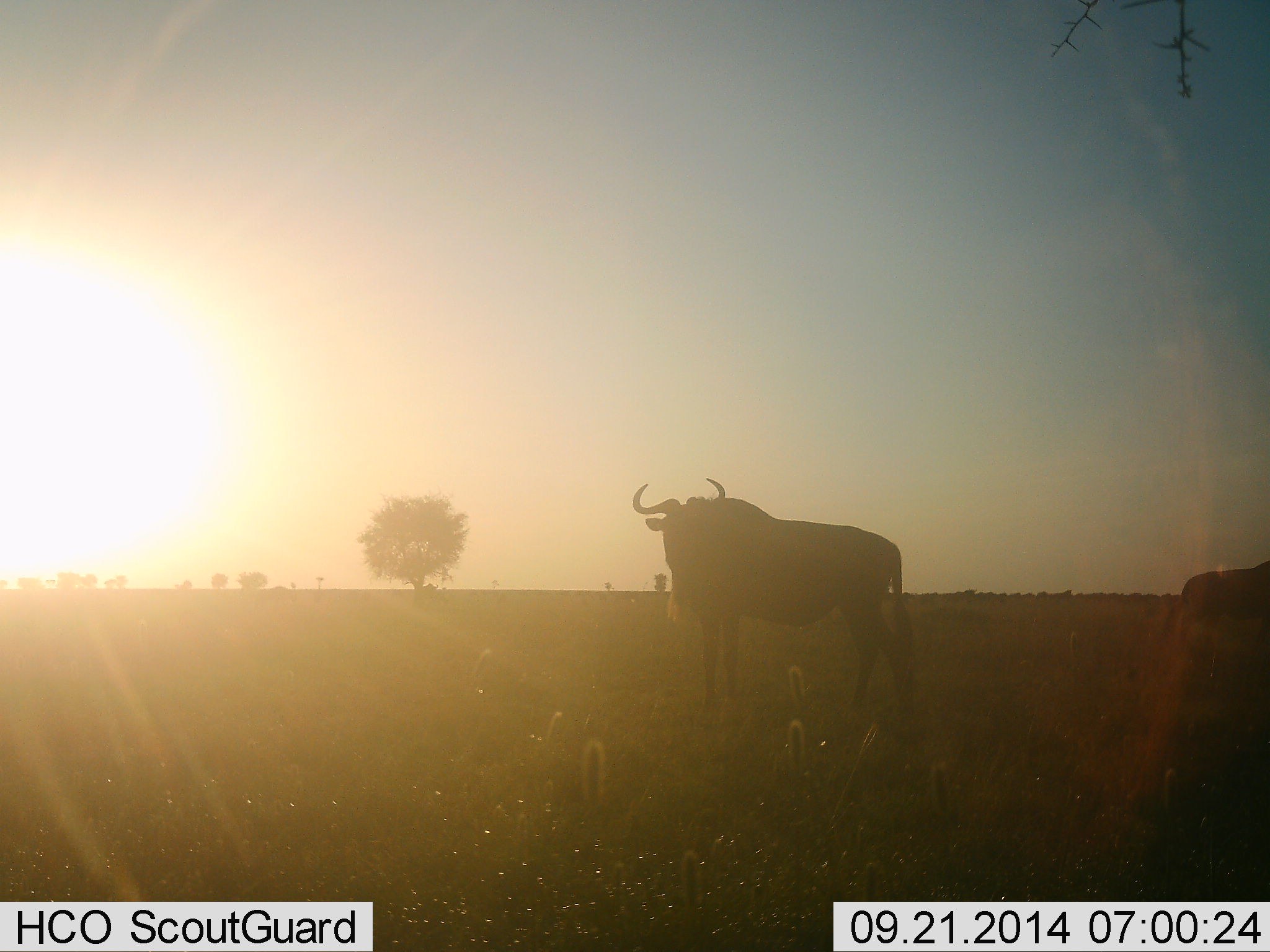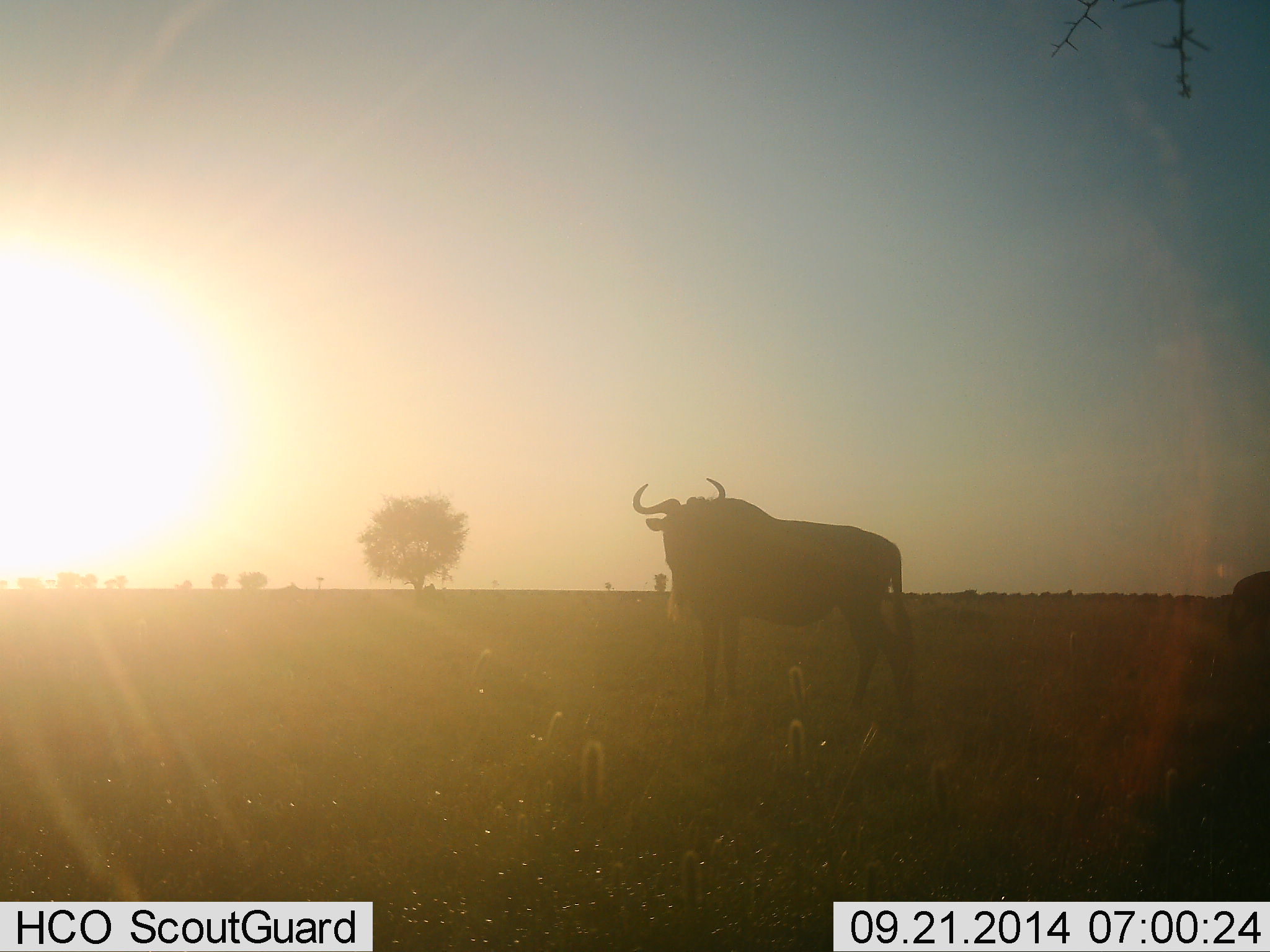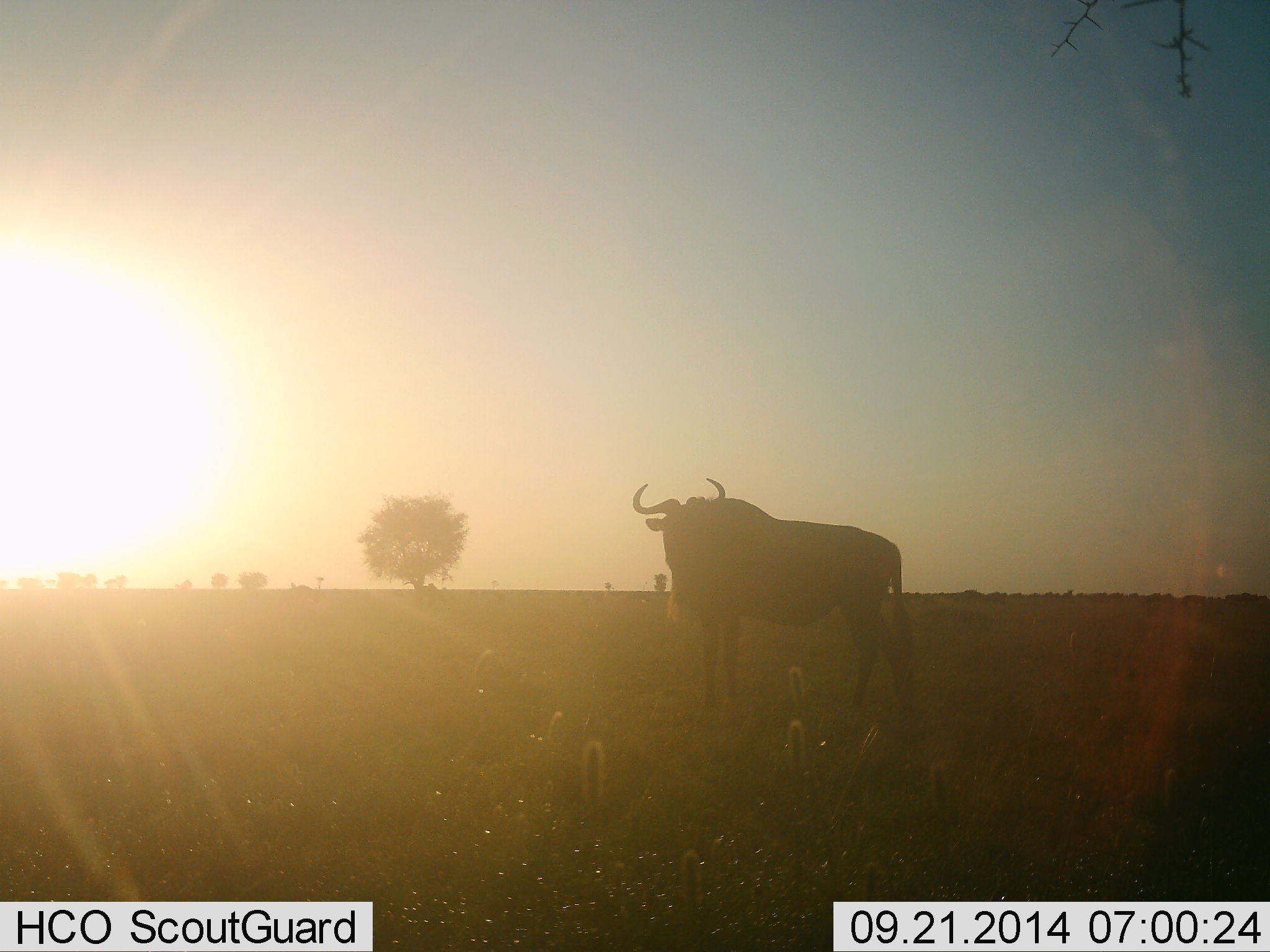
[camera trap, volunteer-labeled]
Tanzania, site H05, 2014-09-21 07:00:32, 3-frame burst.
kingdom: Animalia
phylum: Chordata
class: Mammalia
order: Artiodactyla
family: Bovidae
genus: Connochaetes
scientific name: Connochaetes taurinus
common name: blue wildebeest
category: wildebeest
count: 2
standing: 100%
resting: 0%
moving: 40%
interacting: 0%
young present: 0%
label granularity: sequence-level